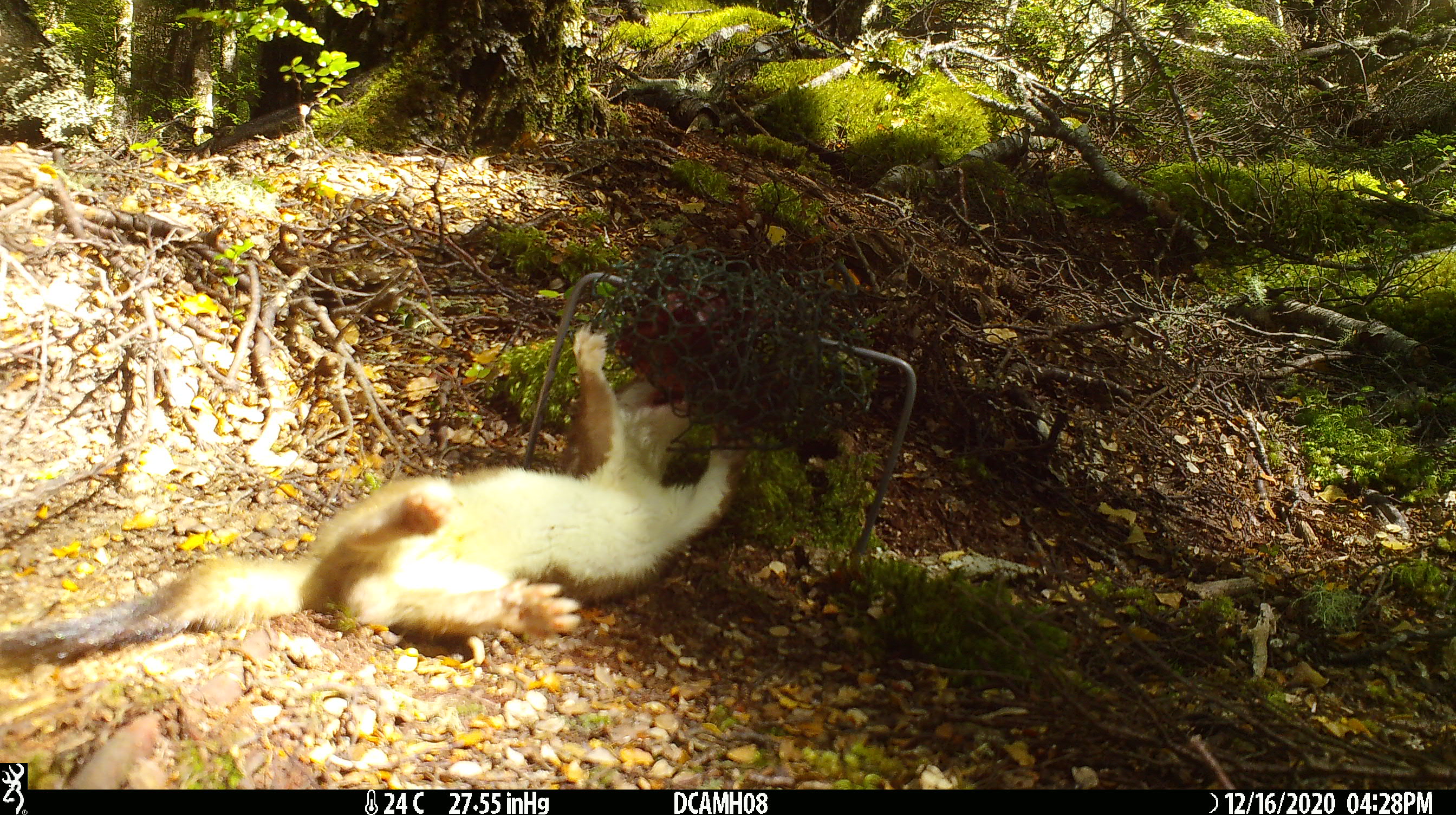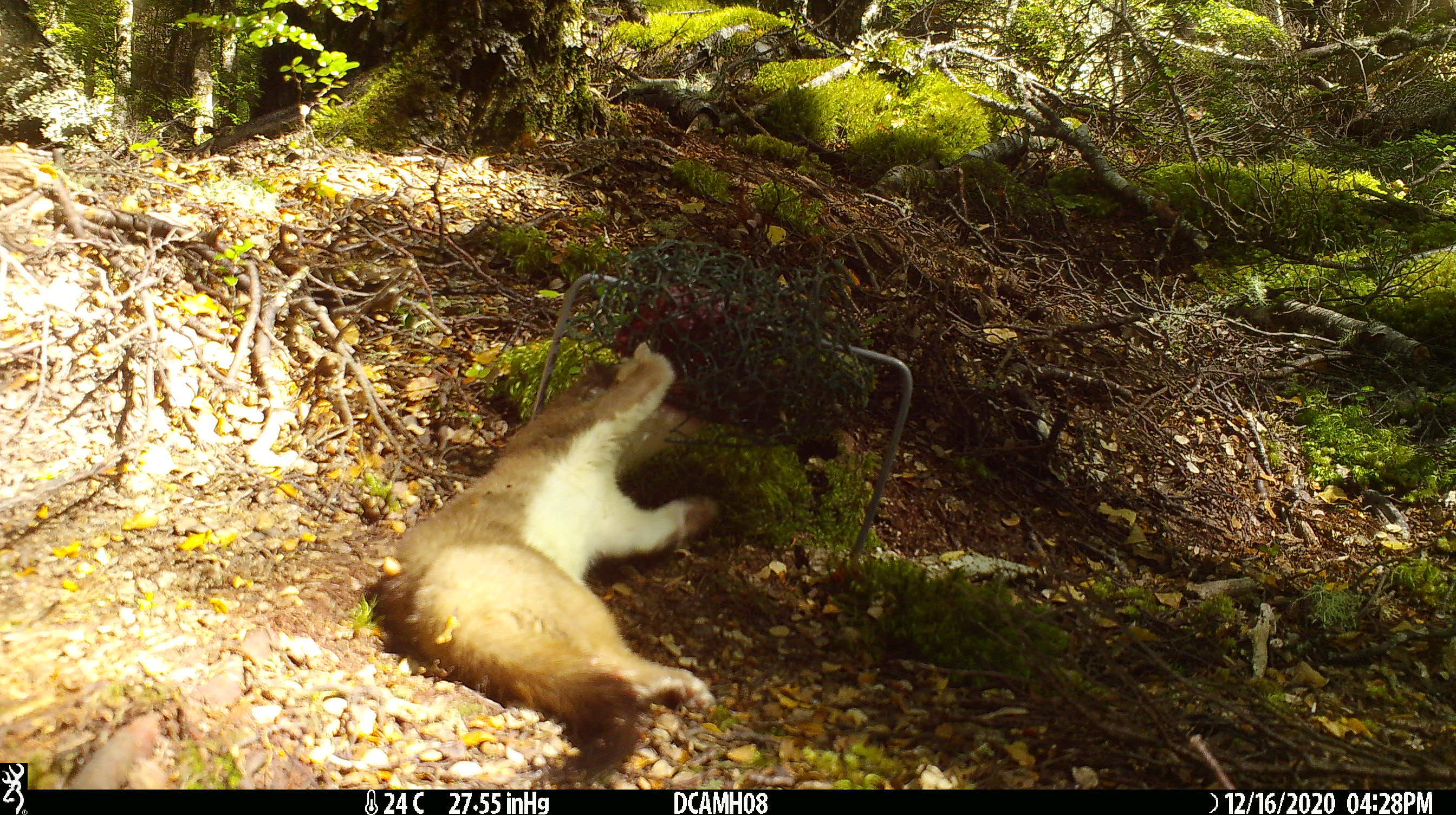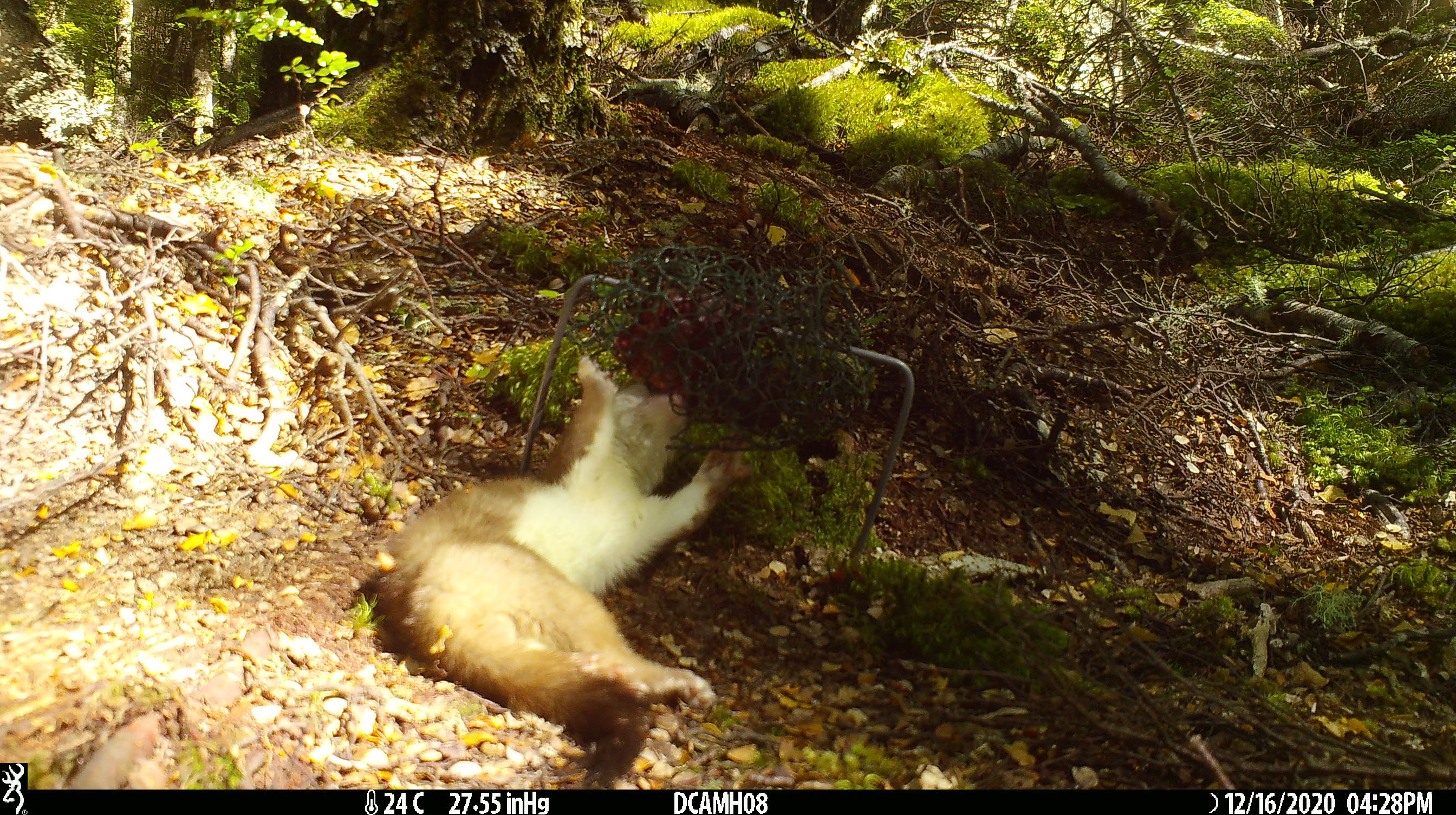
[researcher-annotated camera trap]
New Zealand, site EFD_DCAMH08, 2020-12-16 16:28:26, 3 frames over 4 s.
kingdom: Animalia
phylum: Chordata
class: Mammalia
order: Carnivora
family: Mustelidae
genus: Mustela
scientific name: Mustela erminea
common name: stoat